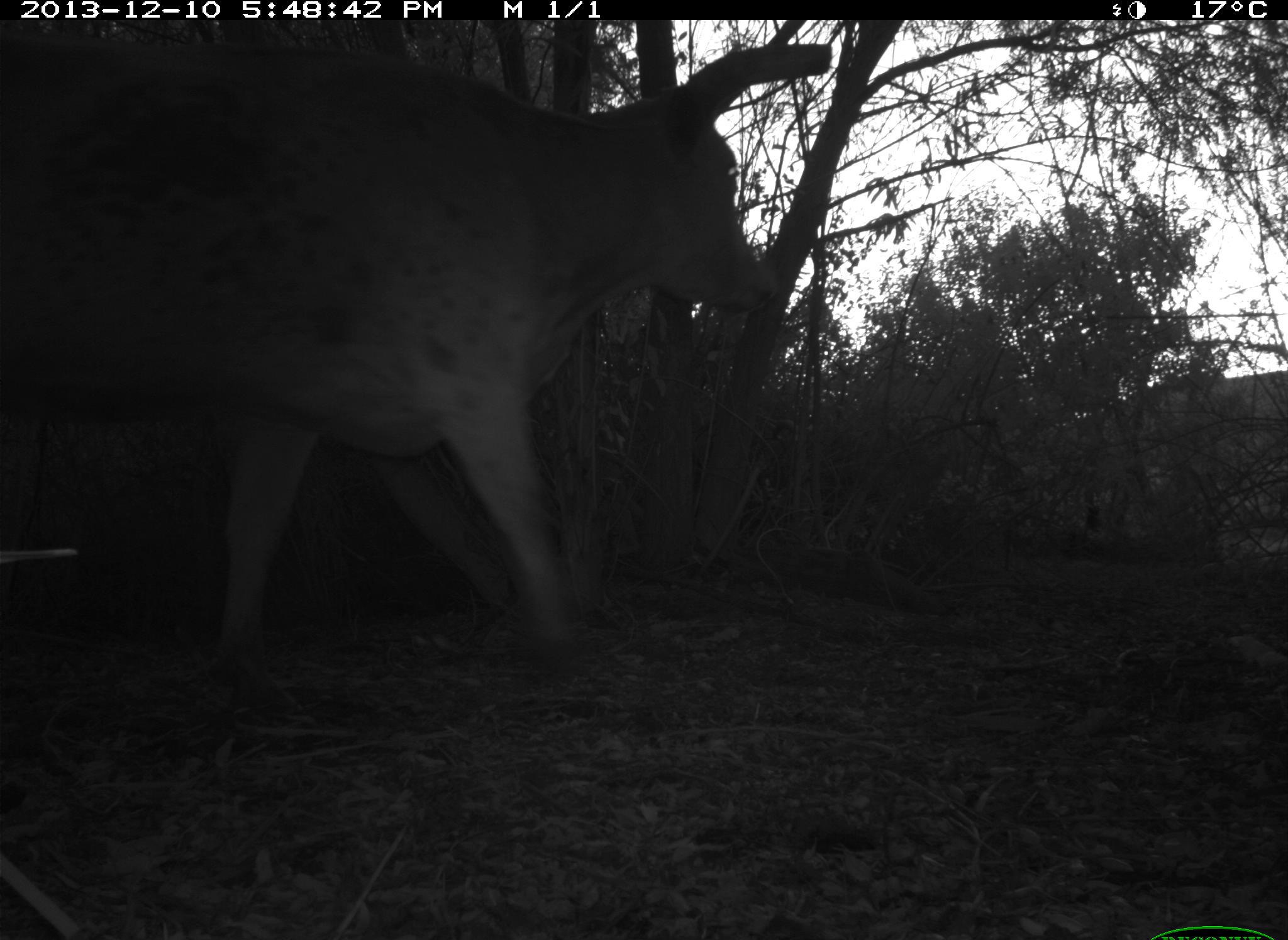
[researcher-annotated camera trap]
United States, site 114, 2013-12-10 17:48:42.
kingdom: Animalia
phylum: Chordata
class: Mammalia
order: Artiodactyla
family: Bovidae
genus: Bos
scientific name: Bos taurus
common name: cow